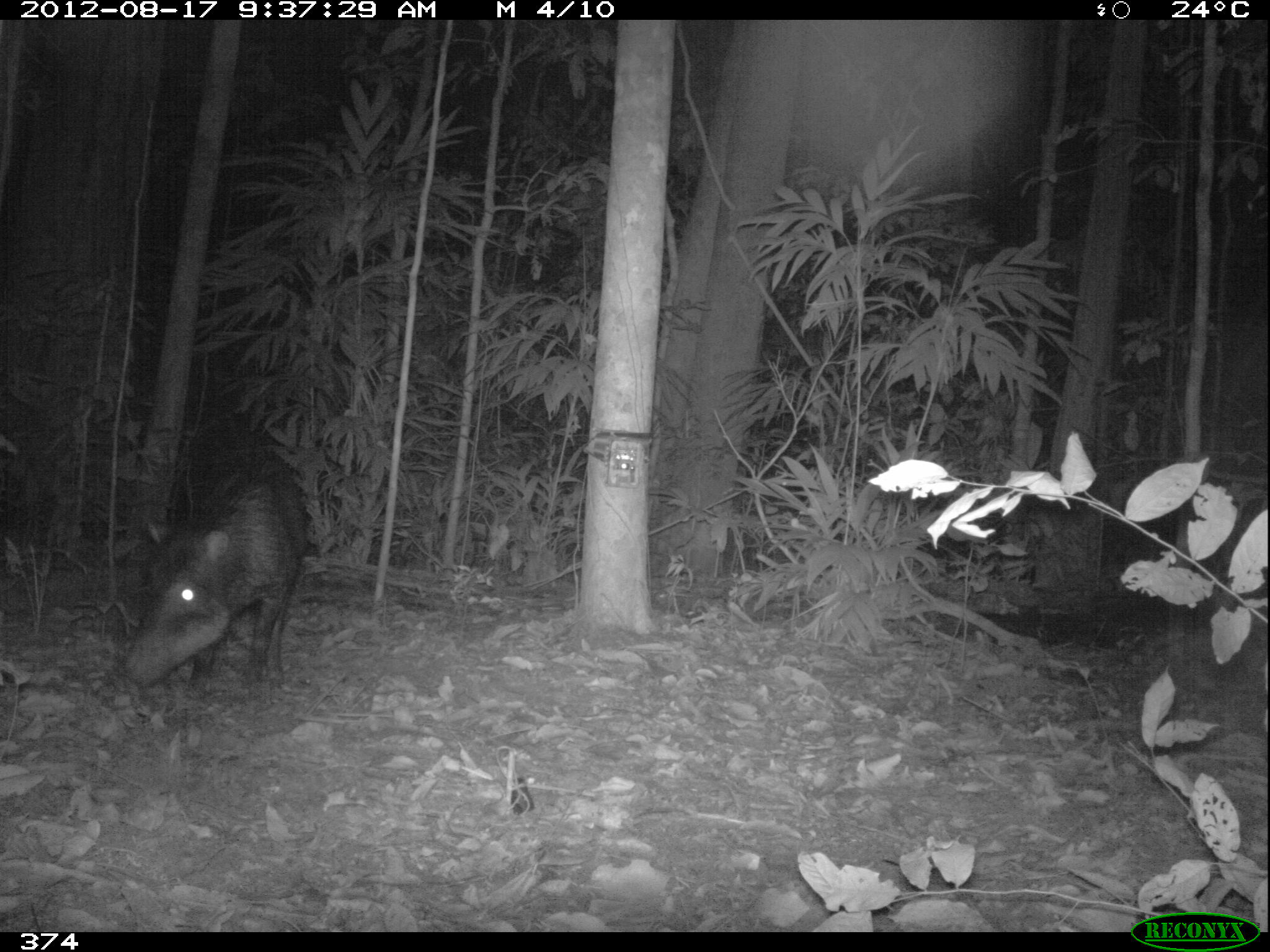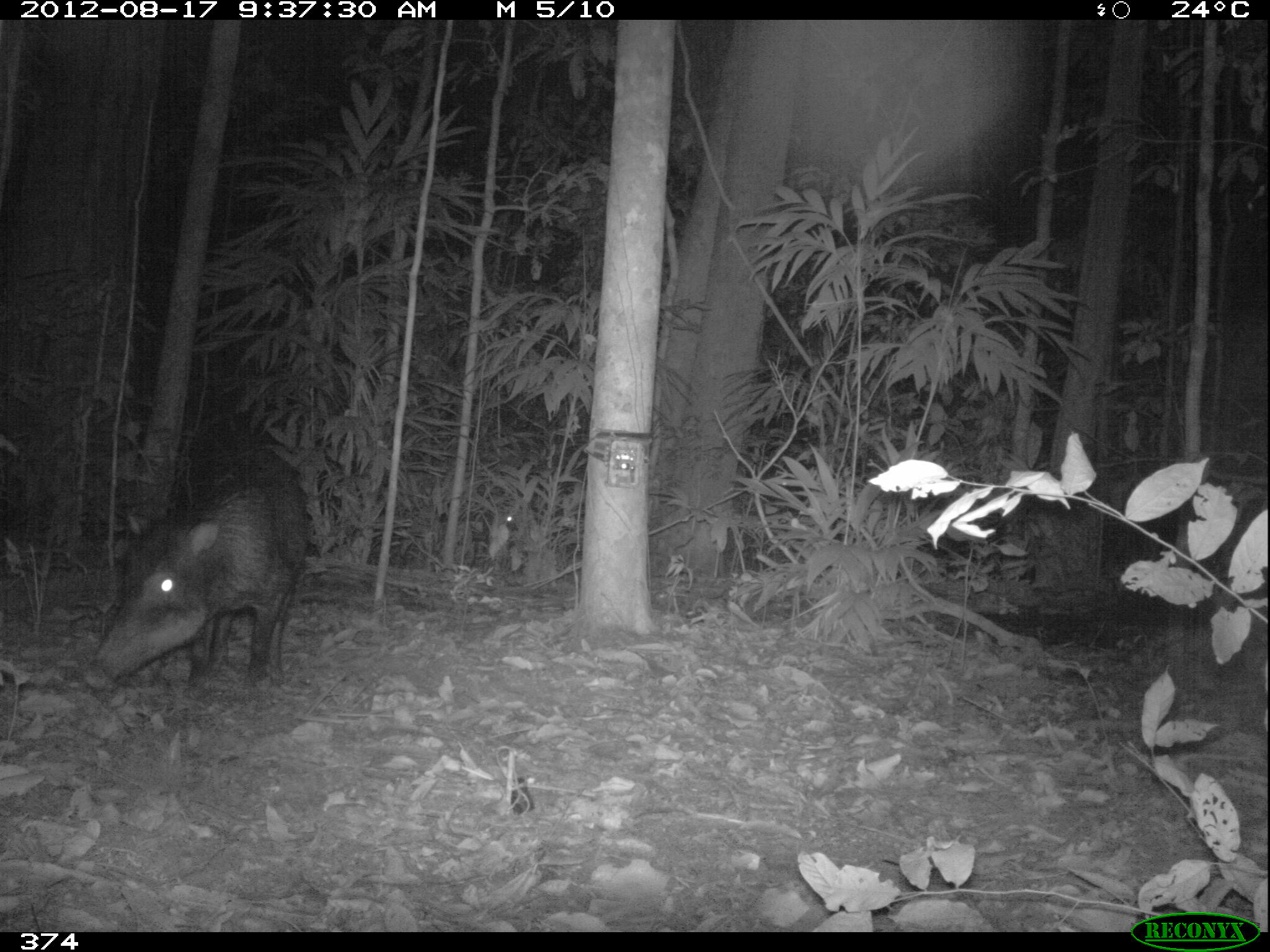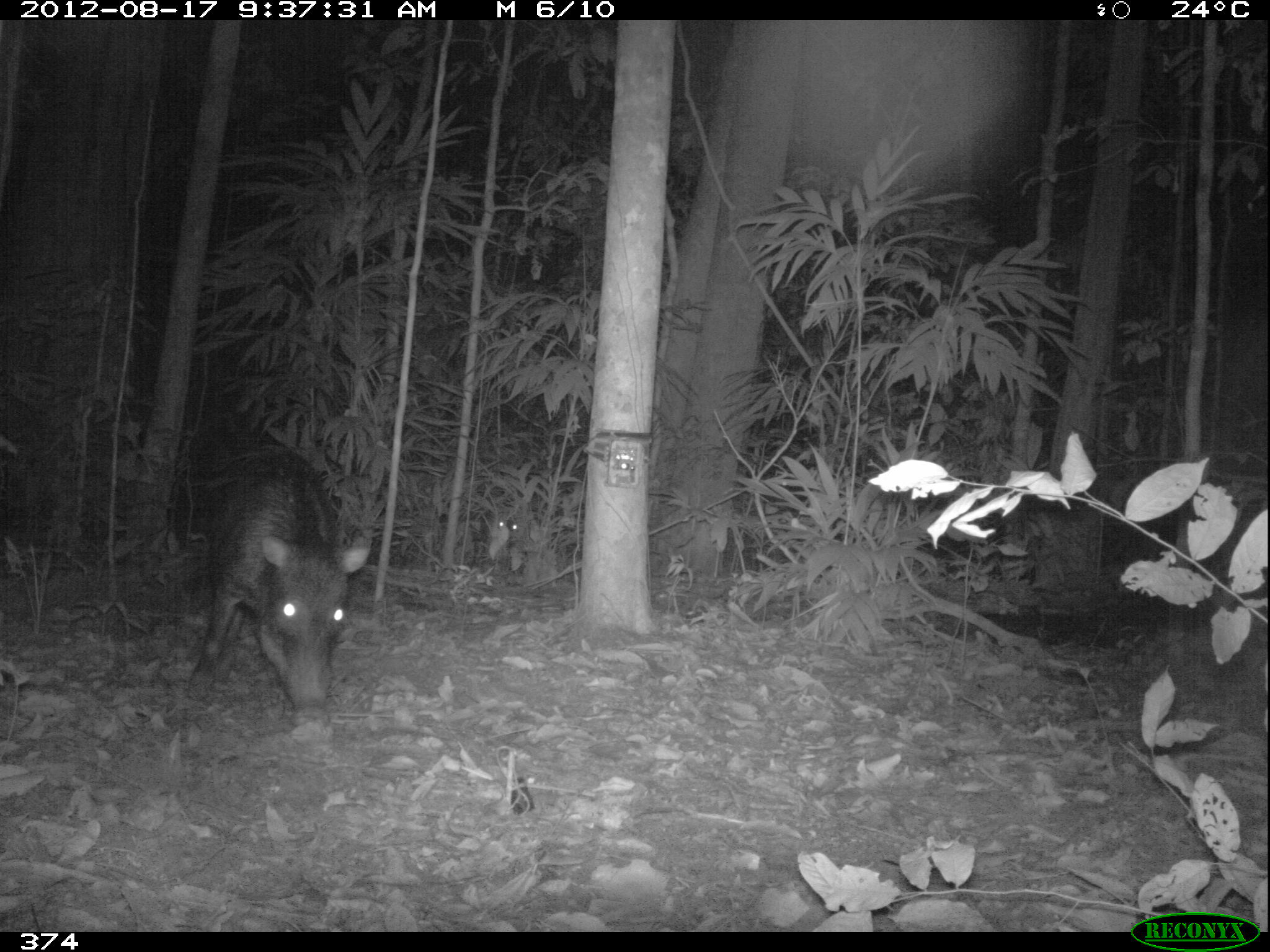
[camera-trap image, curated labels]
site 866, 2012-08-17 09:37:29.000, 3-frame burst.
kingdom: Animalia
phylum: Chordata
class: Mammalia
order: Artiodactyla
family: Tayassuidae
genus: Tayassu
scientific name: Tayassu pecari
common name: white-lipped peccary